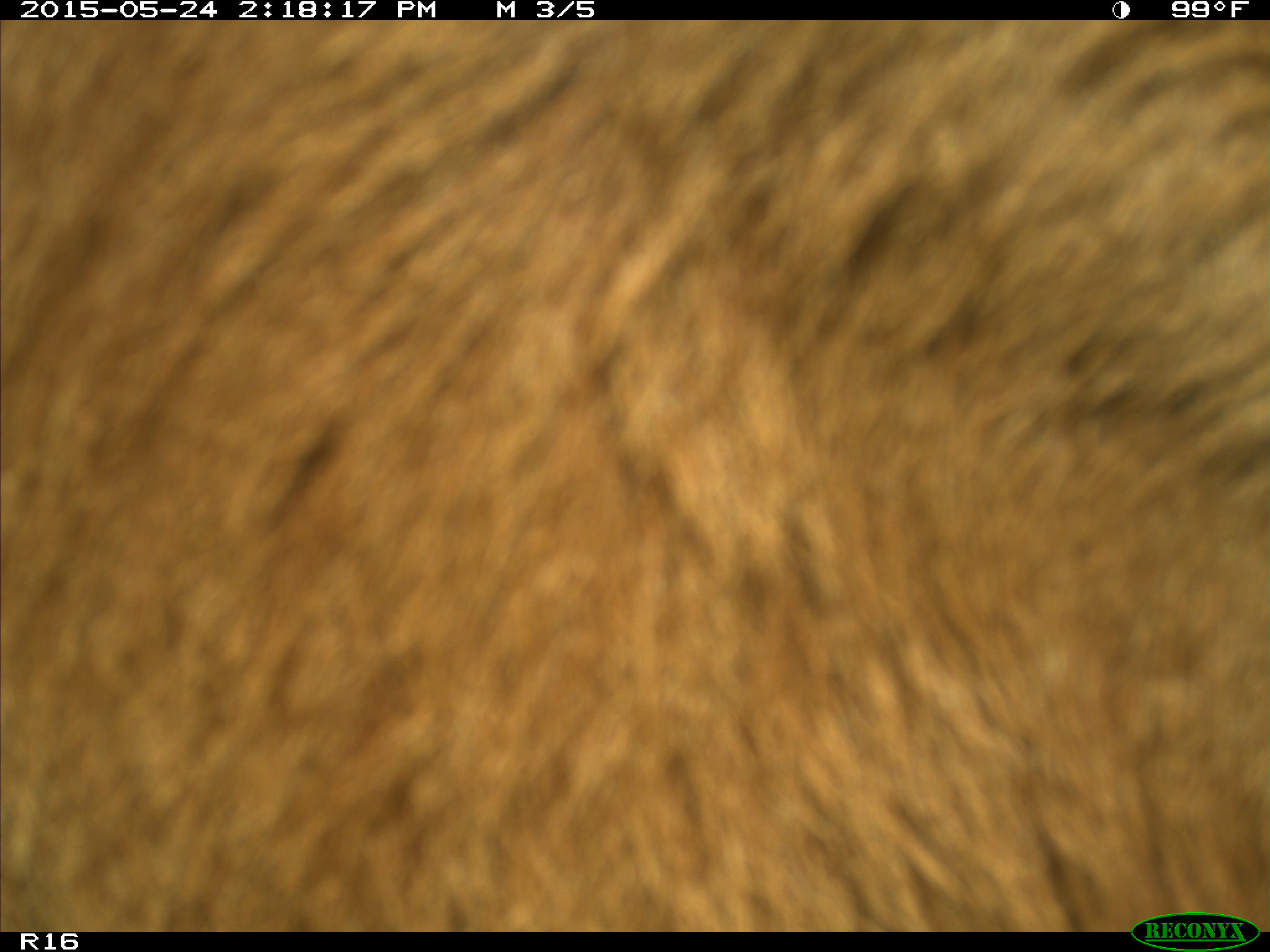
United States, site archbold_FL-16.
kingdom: Animalia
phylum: Chordata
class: Mammalia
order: Artiodactyla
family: Bovidae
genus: Bos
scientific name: Bos taurus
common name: domestic cow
Bos taurus (domestic cow).